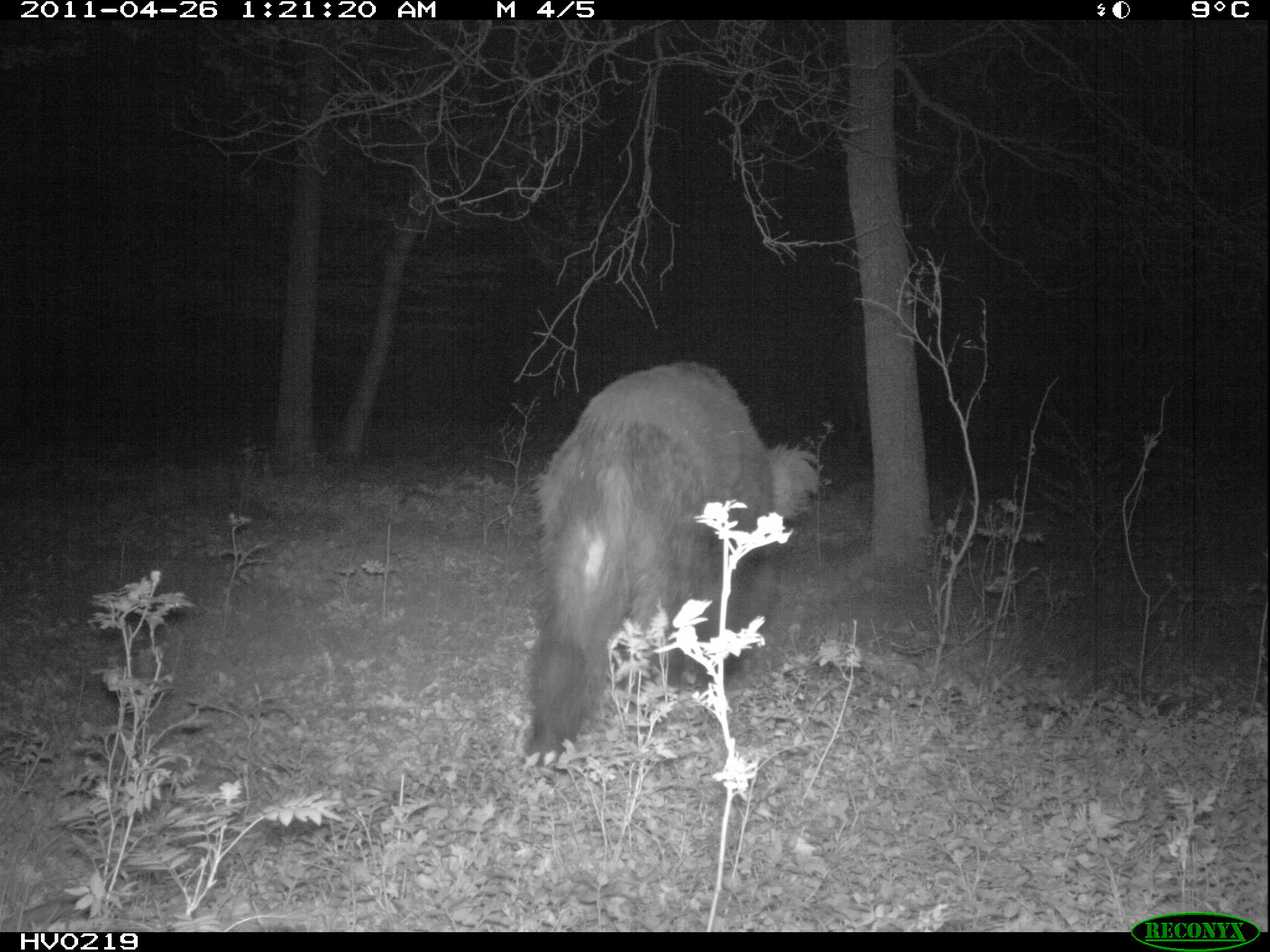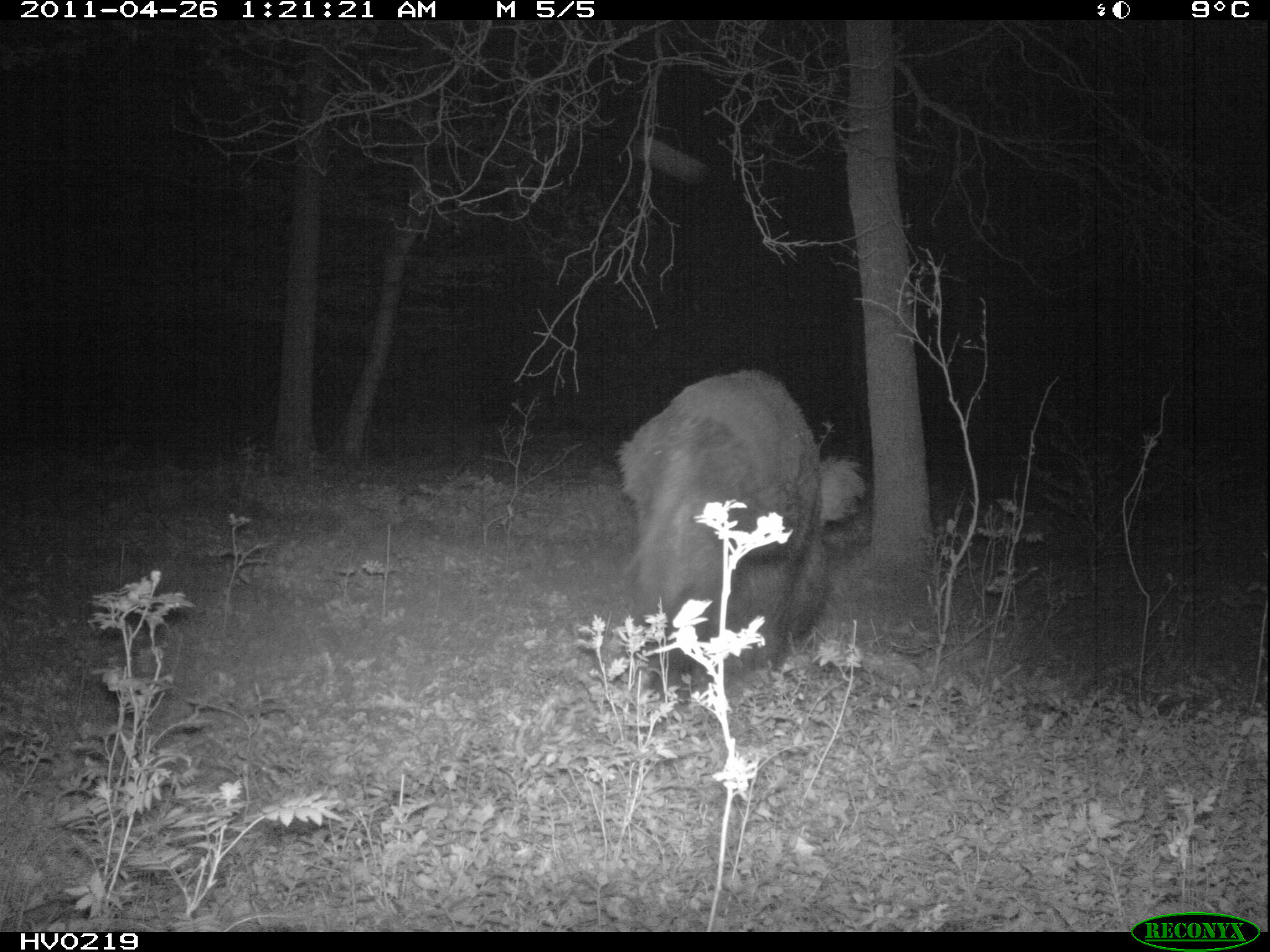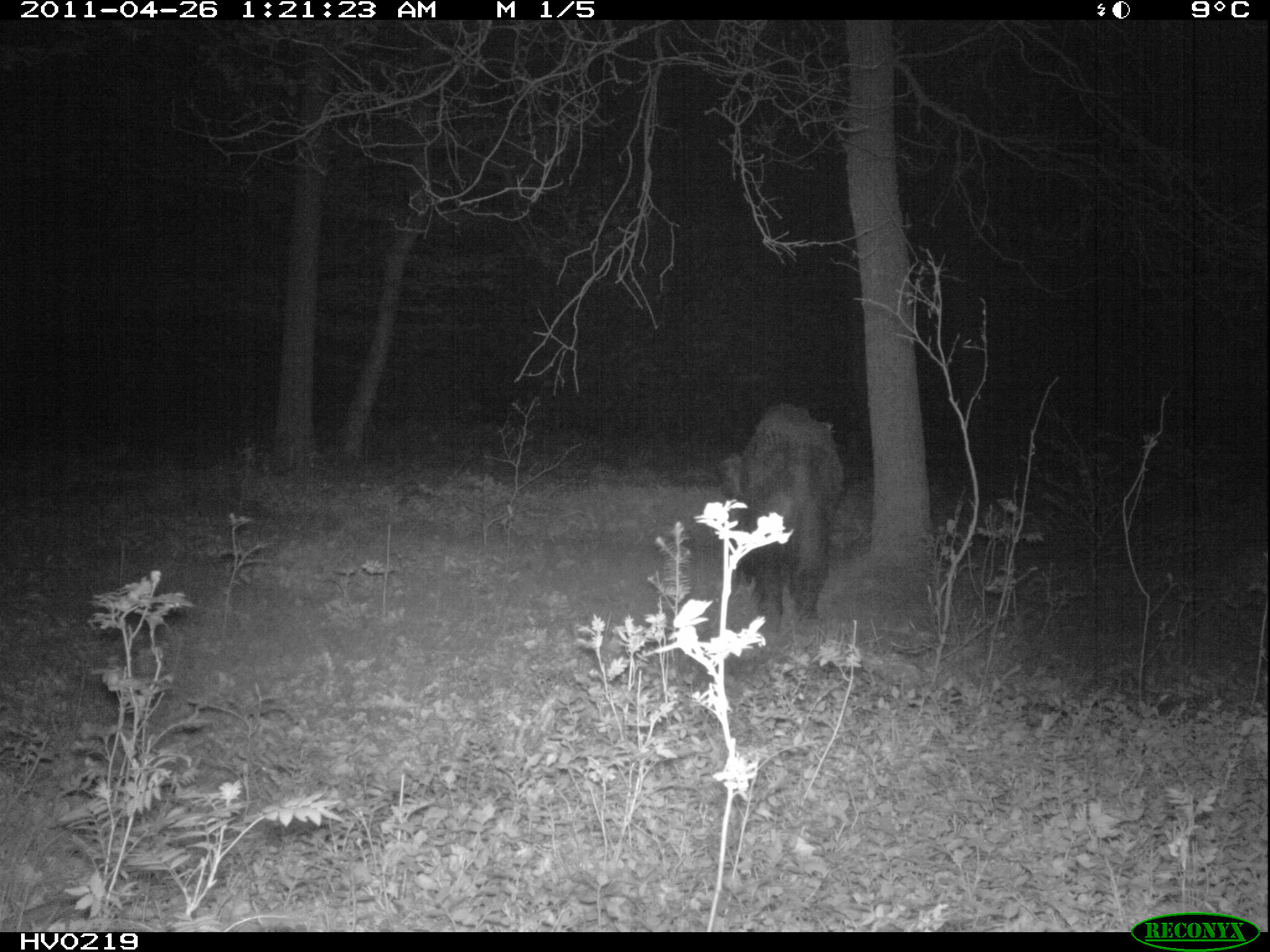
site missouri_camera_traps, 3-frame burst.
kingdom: Animalia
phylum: Chordata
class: Mammalia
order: Artiodactyla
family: Suidae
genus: Sus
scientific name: Sus scrofa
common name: wild boar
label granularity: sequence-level